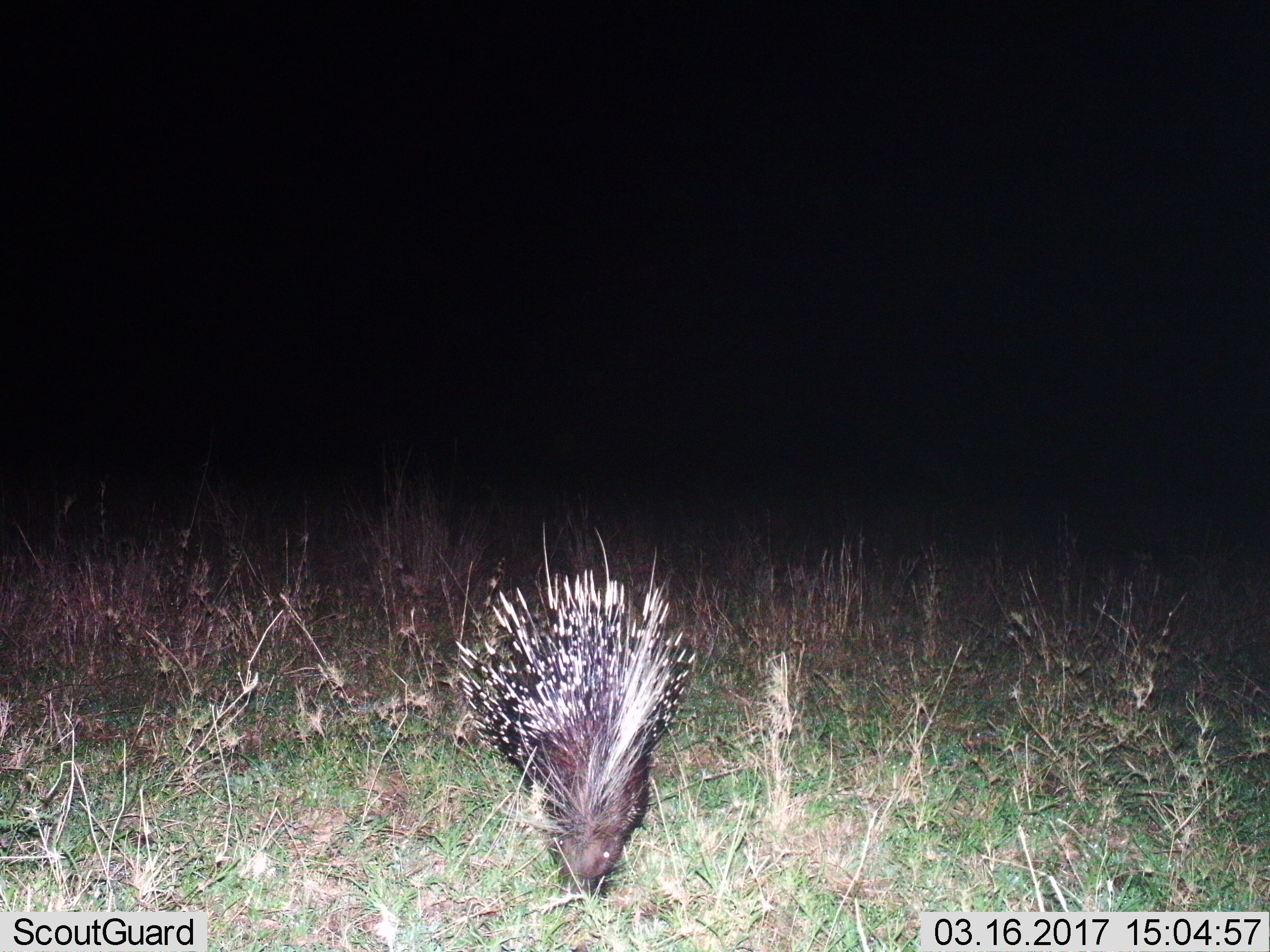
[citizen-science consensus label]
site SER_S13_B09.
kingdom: Animalia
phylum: Chordata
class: Mammalia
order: Rodentia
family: Hystricidae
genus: Hystrix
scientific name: Hystrix cristata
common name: crested porcupine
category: porcupine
Porcupine (crested porcupine) (Hystrix cristata), count 1. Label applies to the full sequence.